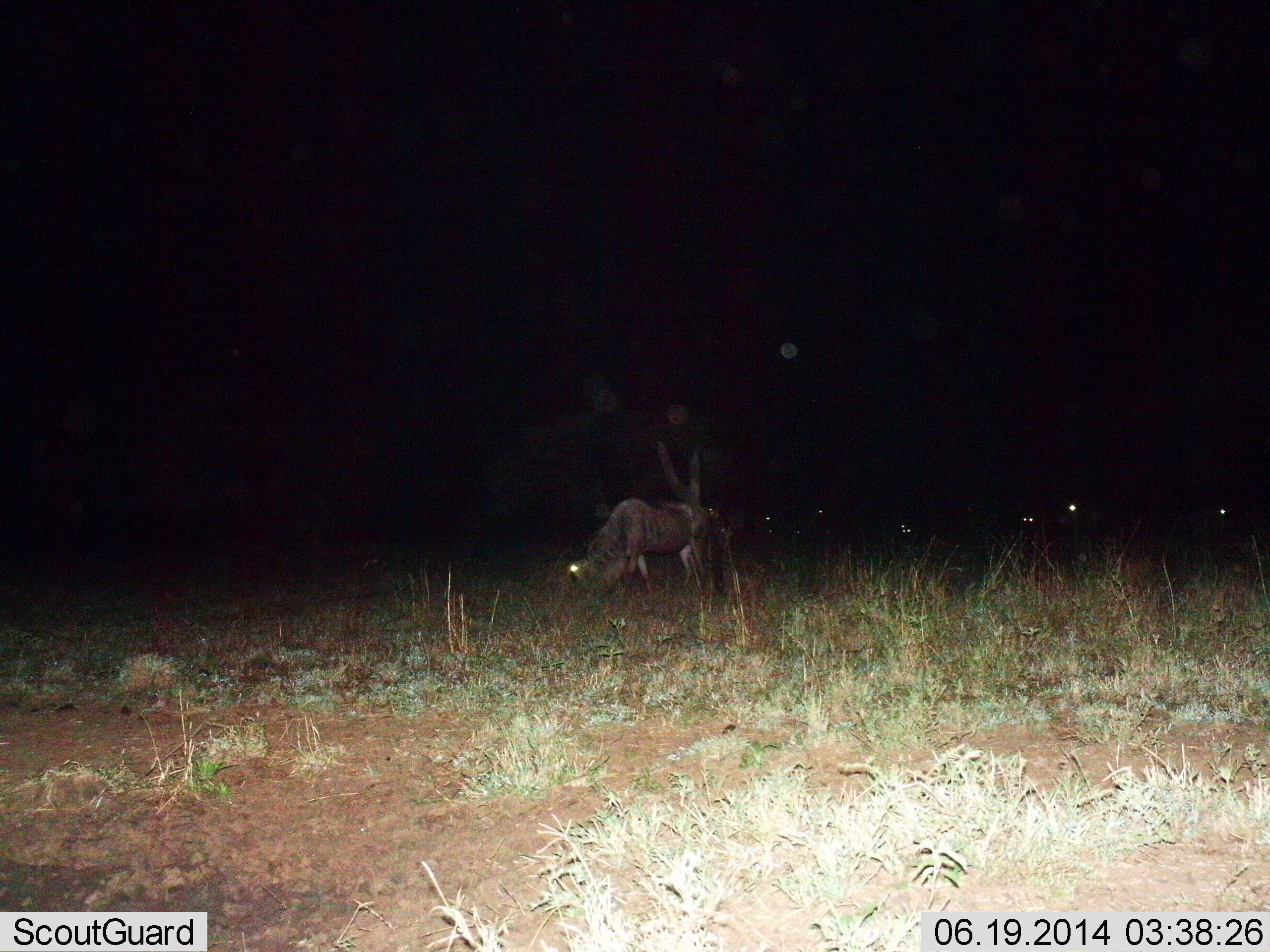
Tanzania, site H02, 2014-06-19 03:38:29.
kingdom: Animalia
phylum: Chordata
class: Mammalia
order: Artiodactyla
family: Bovidae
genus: Connochaetes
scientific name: Connochaetes taurinus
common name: blue wildebeest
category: wildebeest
Wildebeest (blue wildebeest) (Connochaetes taurinus), count 7. Behavior (volunteer vote fractions): standing 20%, resting 0%, moving 10%, interacting 0%. Young present (vote fraction): 0%. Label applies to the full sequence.